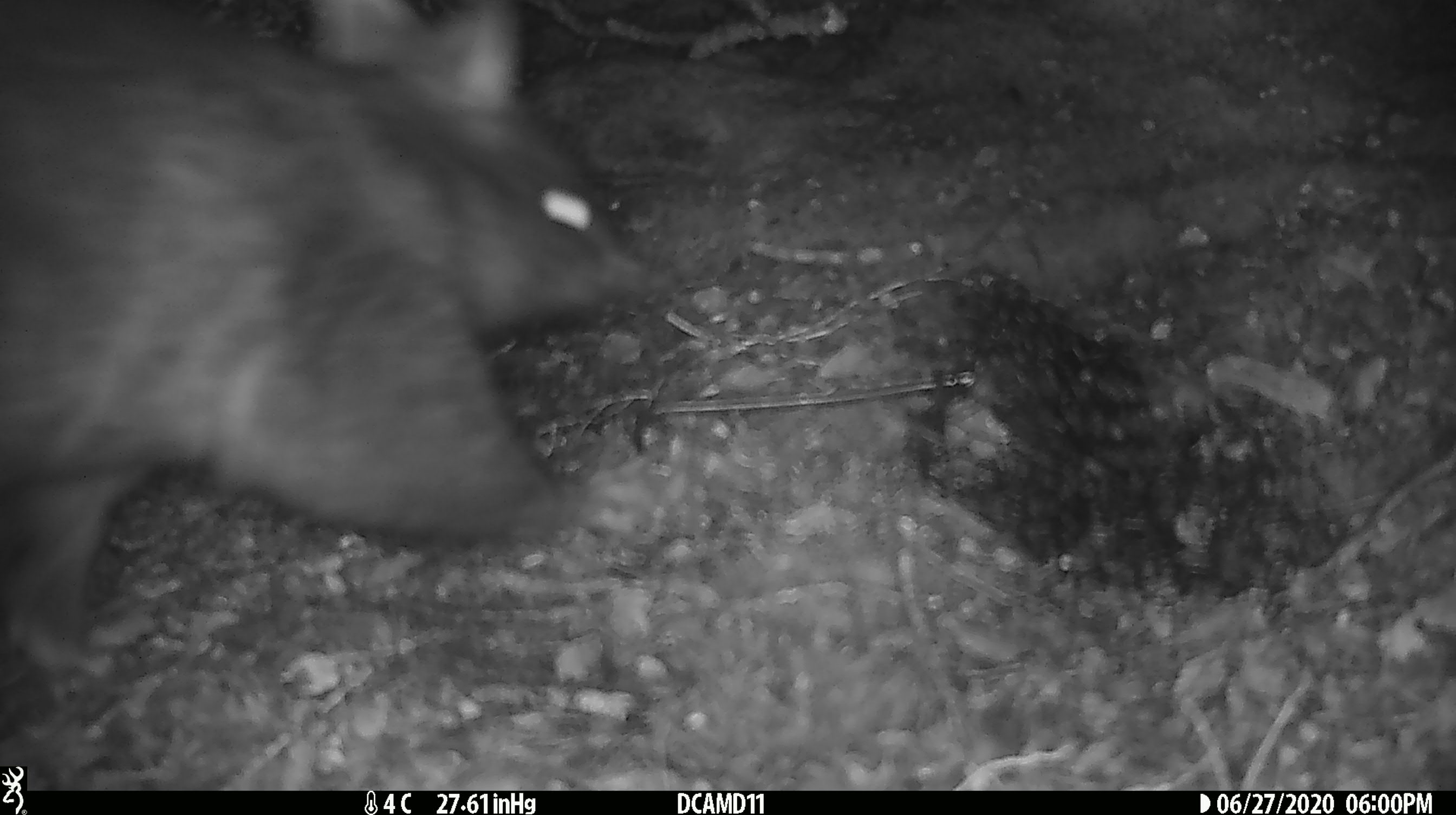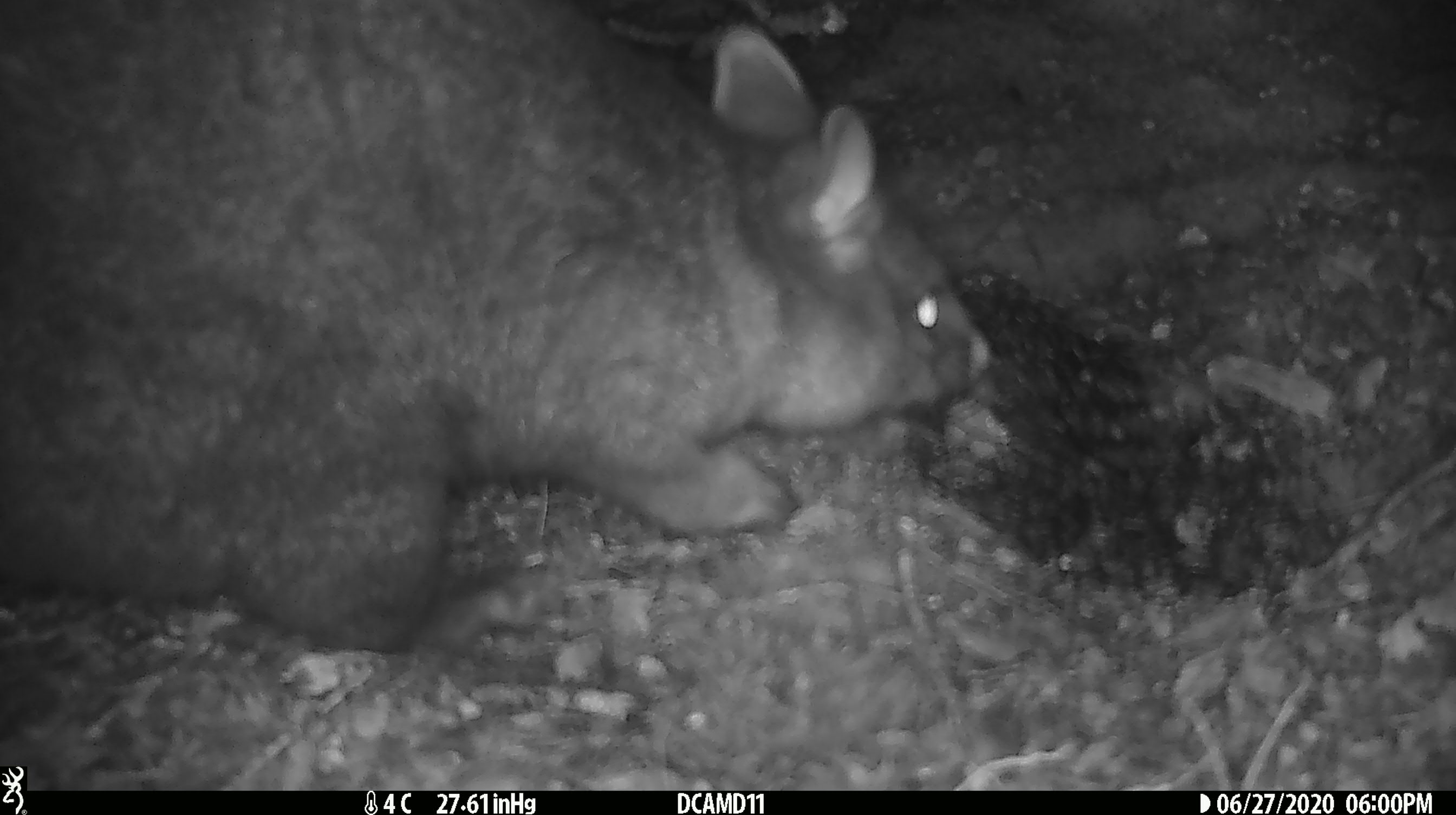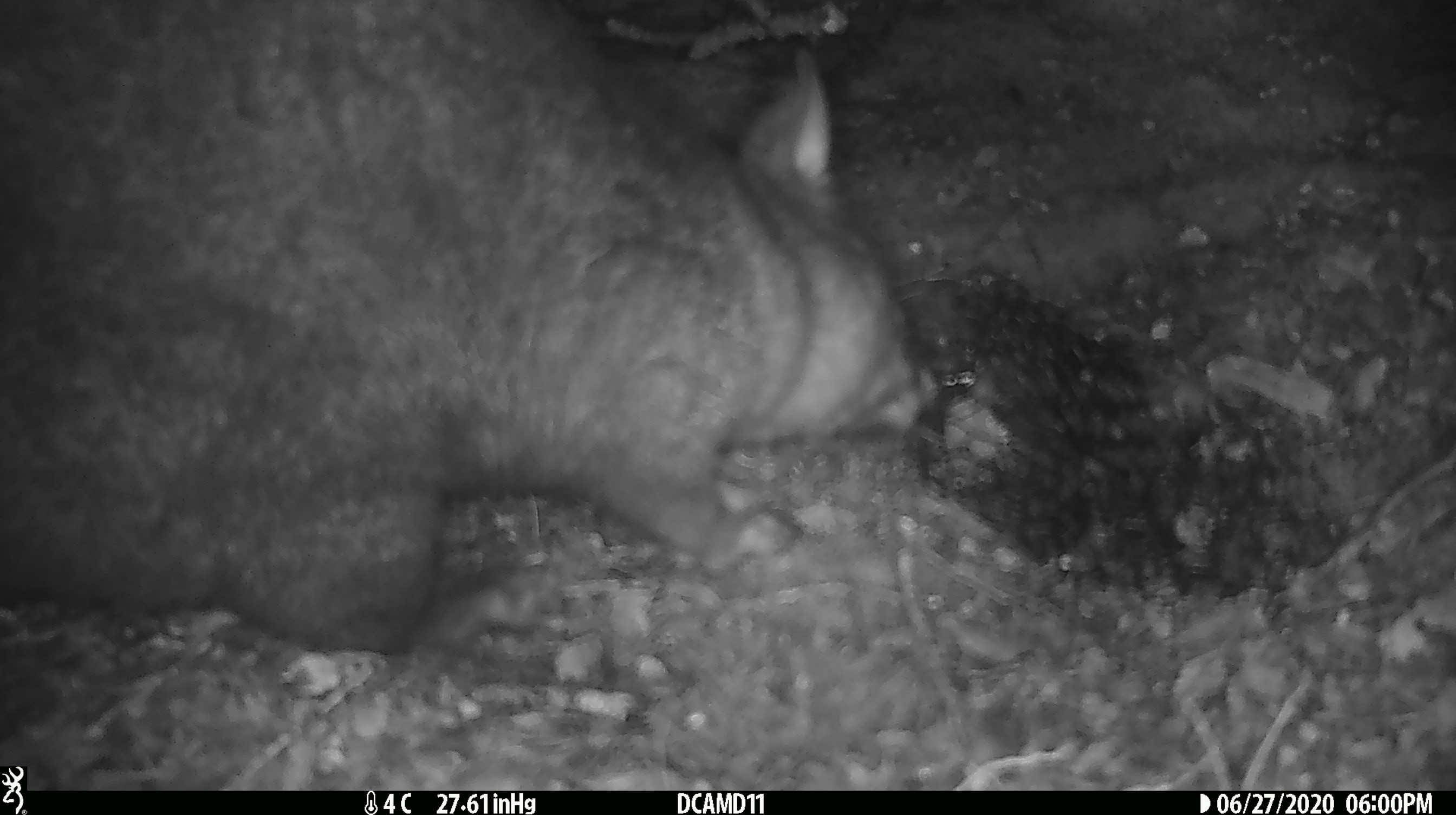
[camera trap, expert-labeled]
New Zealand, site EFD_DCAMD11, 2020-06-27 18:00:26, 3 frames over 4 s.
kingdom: Animalia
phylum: Chordata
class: Mammalia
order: Diprotodontia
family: Phalangeridae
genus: Trichosurus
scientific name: Trichosurus vulpecula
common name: common brushtail possum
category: possum